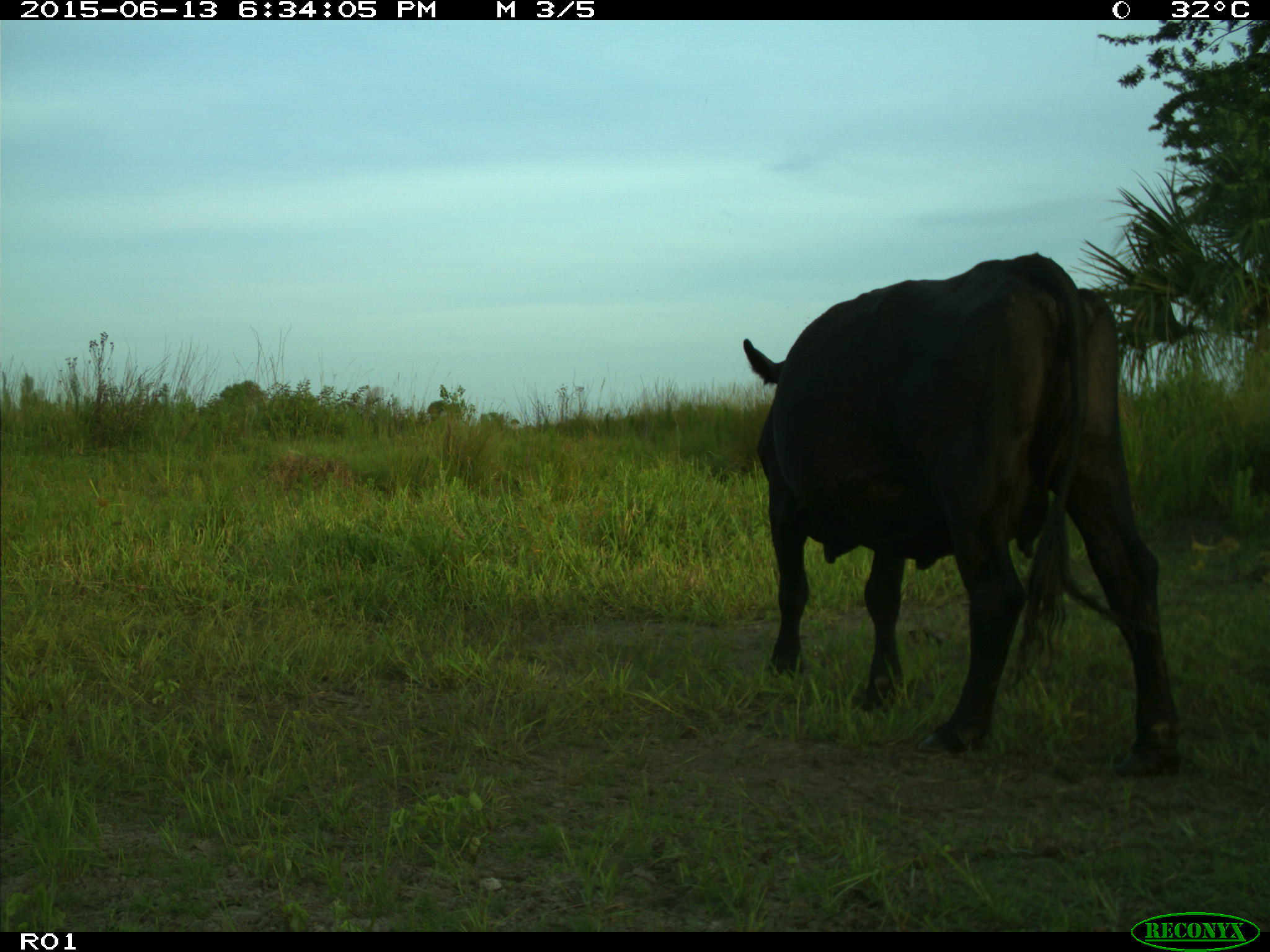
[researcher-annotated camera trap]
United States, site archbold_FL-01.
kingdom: Animalia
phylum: Chordata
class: Mammalia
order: Artiodactyla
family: Bovidae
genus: Bos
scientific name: Bos taurus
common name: domestic cow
Bos taurus (domestic cow).